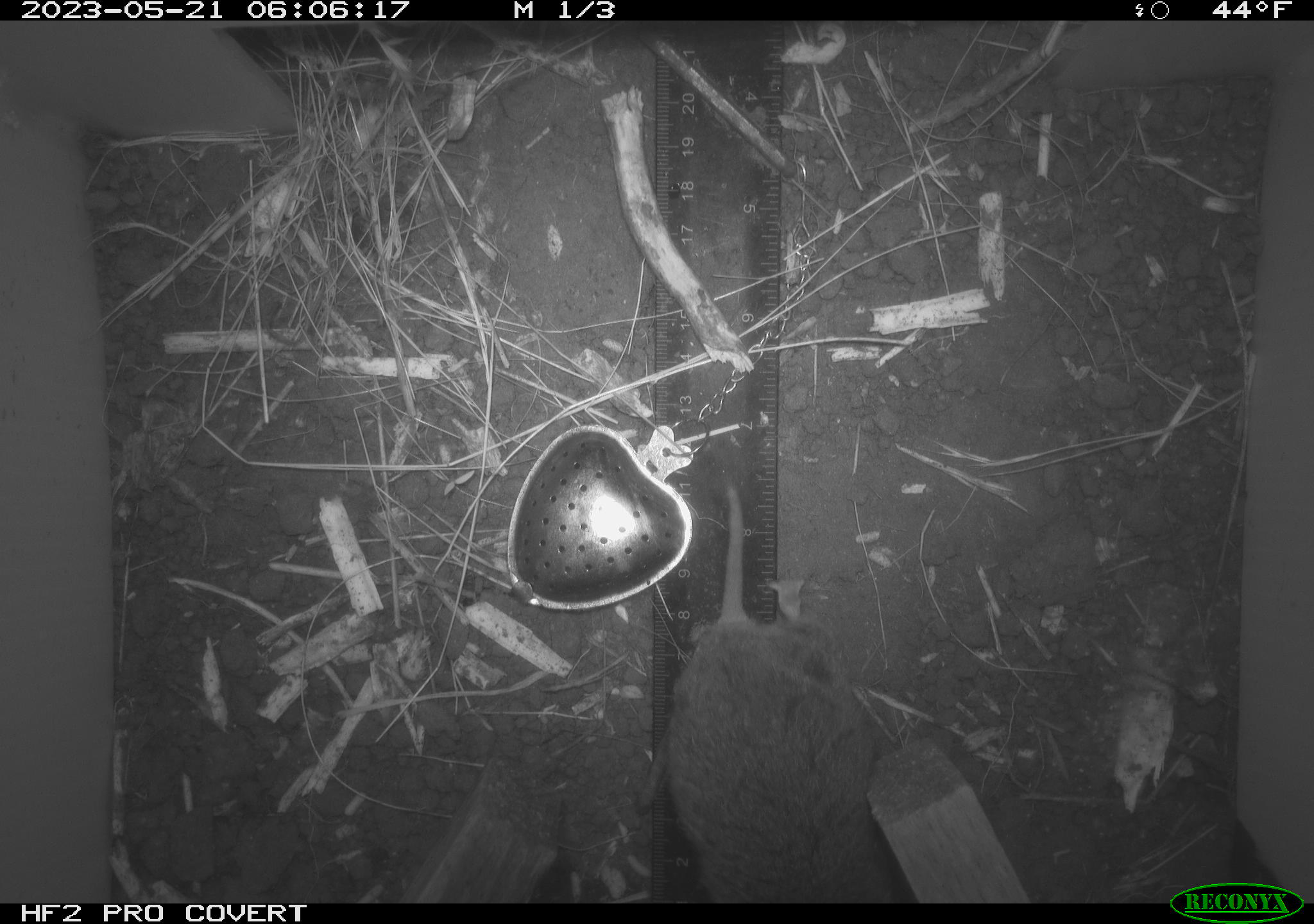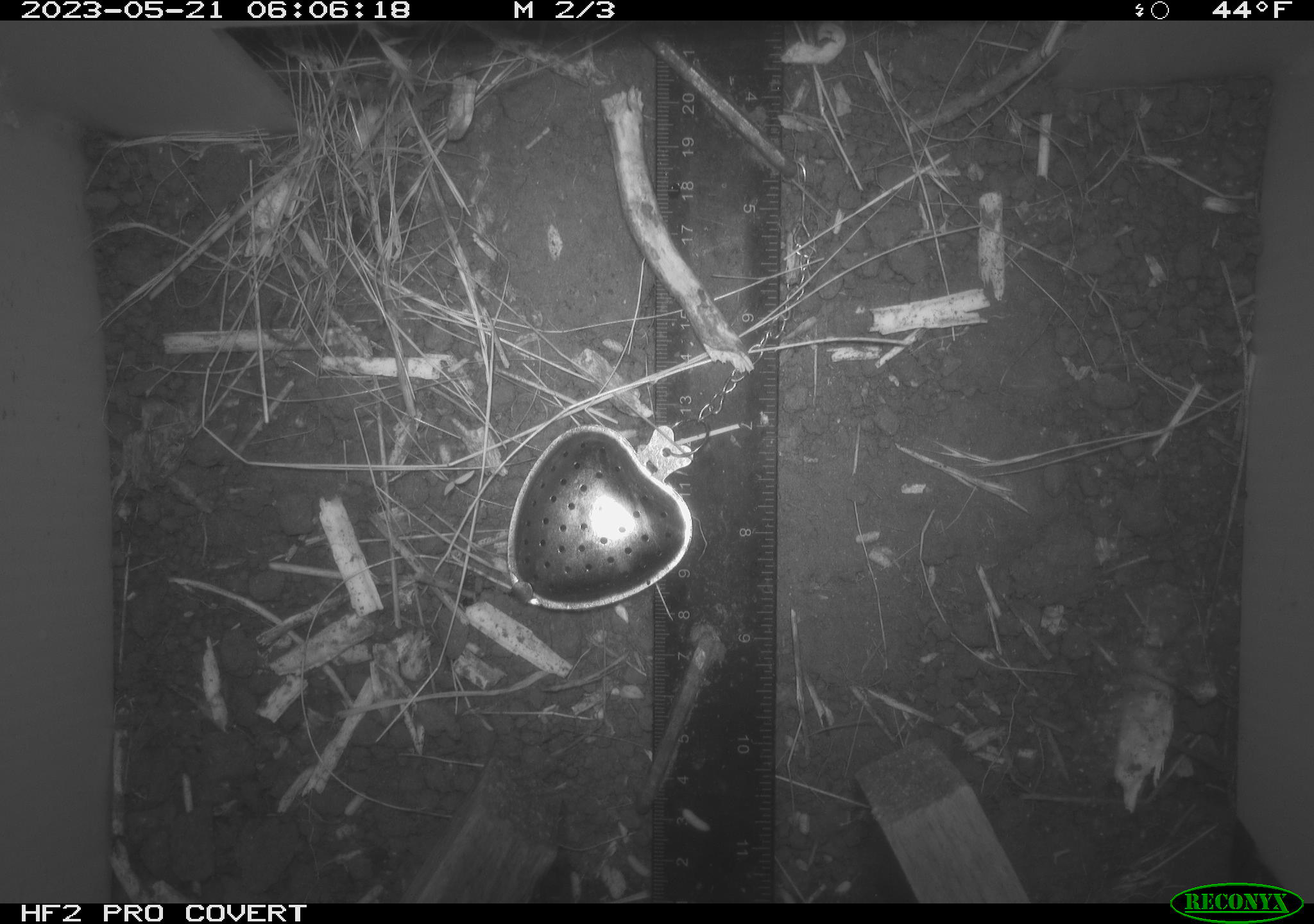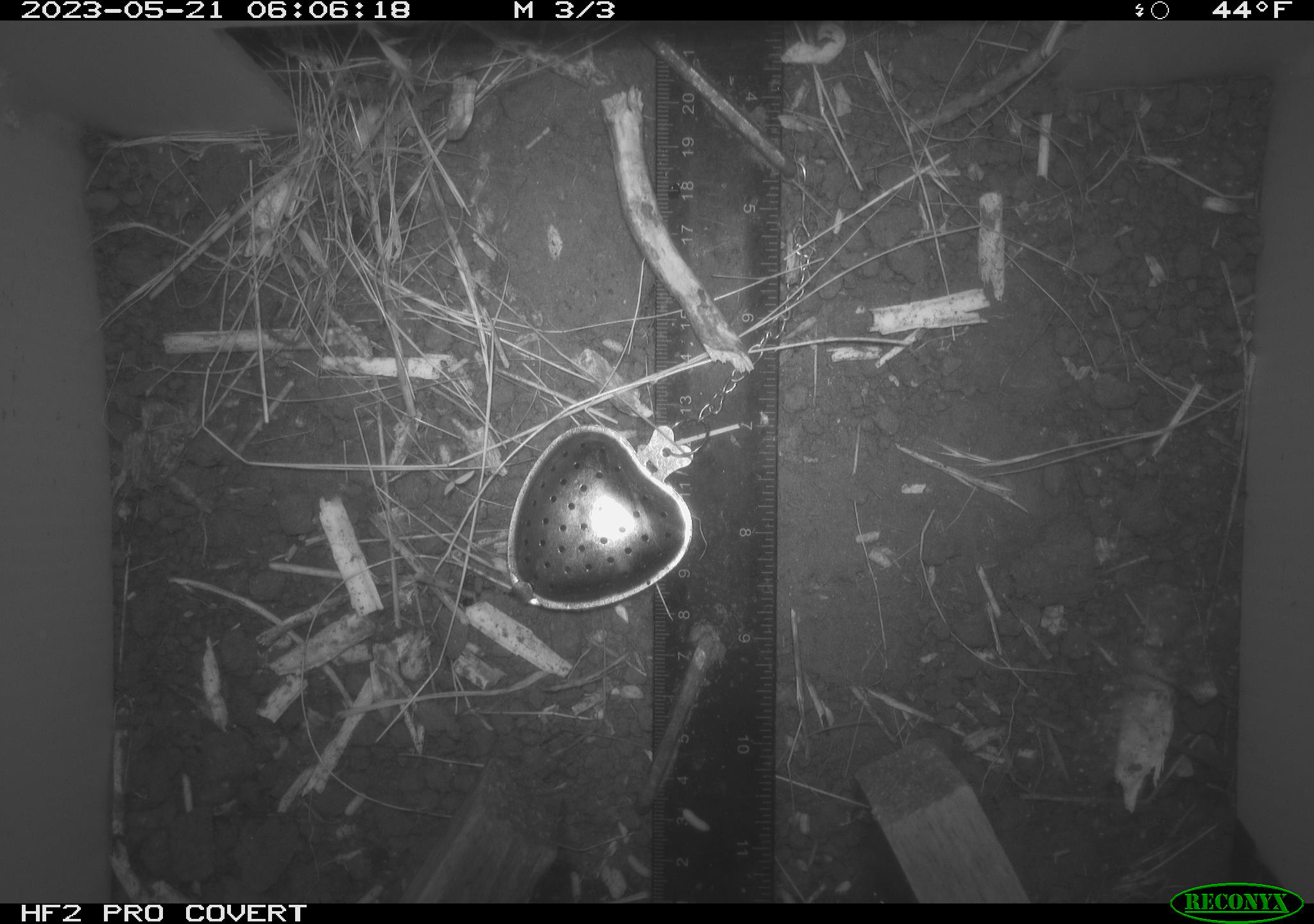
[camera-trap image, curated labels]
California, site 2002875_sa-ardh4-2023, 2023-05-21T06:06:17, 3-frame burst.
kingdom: Animalia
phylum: Chordata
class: Mammalia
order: Rodentia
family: Cricetidae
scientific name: Arvicolinae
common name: voles, lemmings, and muskrats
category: arvicolinae subfamily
Arvicolinae subfamily (voles, lemmings, and muskrats) (Arvicolinae).